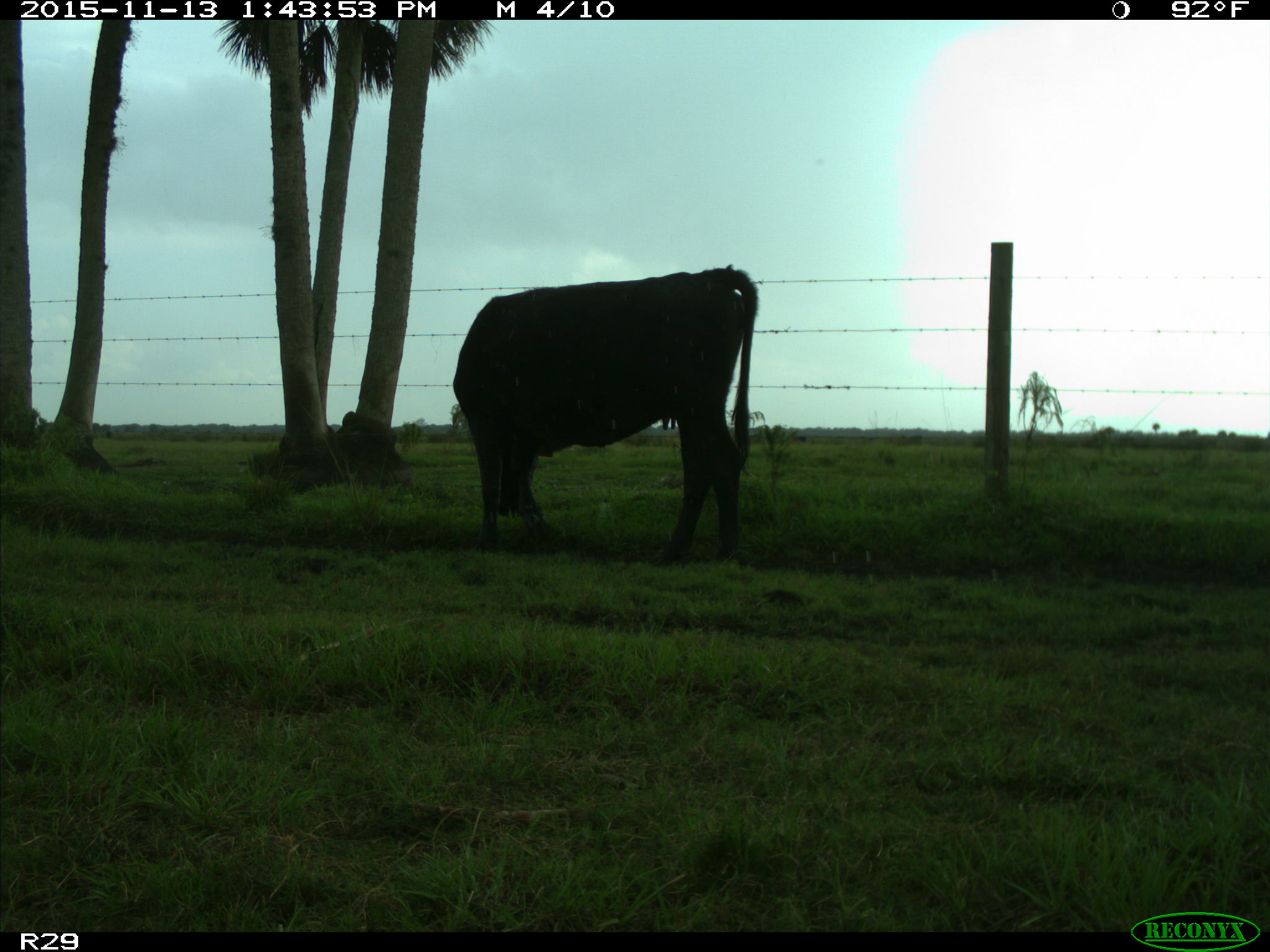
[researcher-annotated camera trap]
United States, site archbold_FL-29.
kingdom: Animalia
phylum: Chordata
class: Mammalia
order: Artiodactyla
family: Bovidae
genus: Bos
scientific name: Bos taurus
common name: domestic cow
Bos taurus (domestic cow).